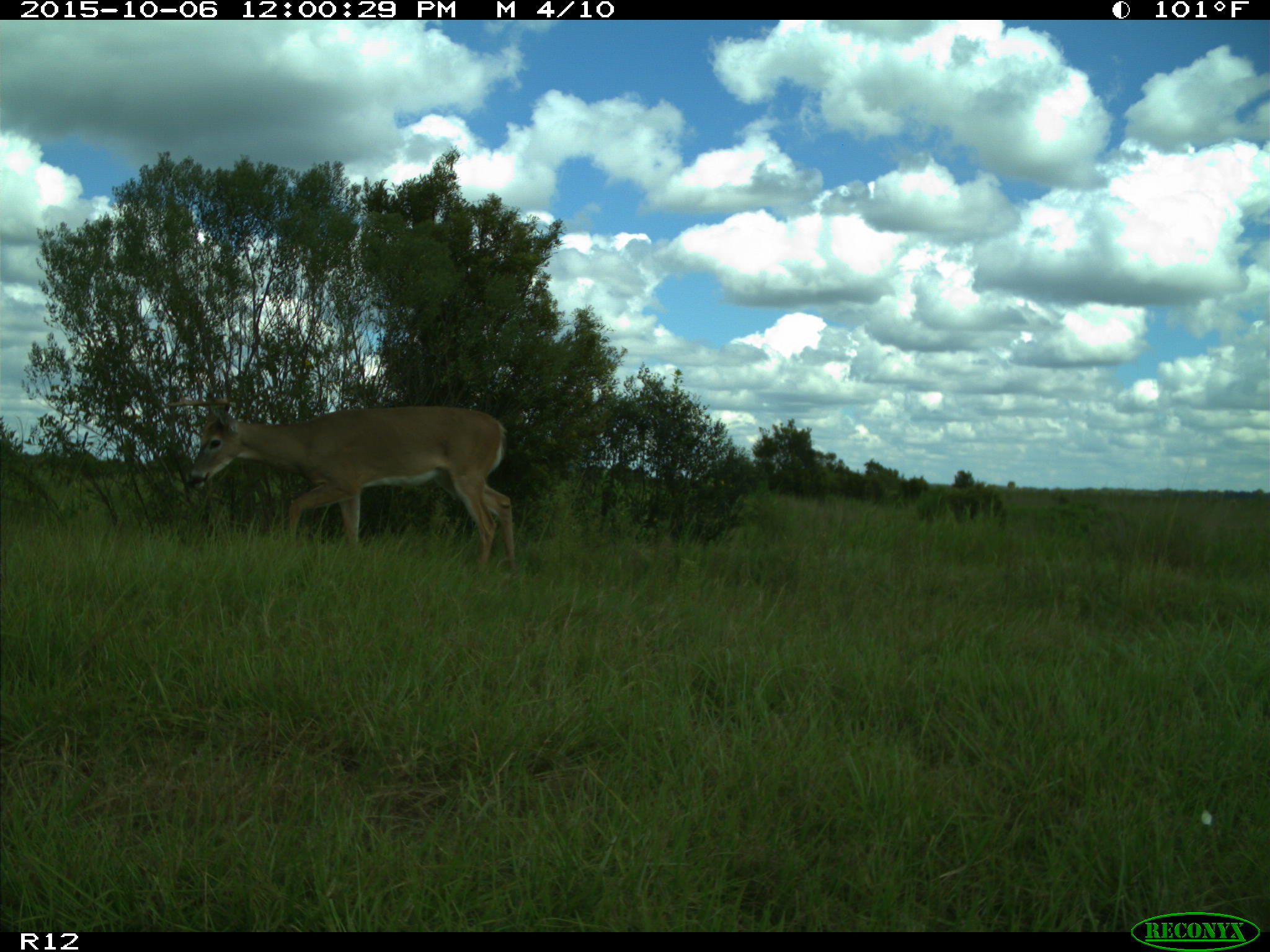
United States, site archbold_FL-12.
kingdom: Animalia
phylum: Chordata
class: Mammalia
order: Artiodactyla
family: Cervidae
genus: Odocoileus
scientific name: Odocoileus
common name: deer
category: unidentified deer